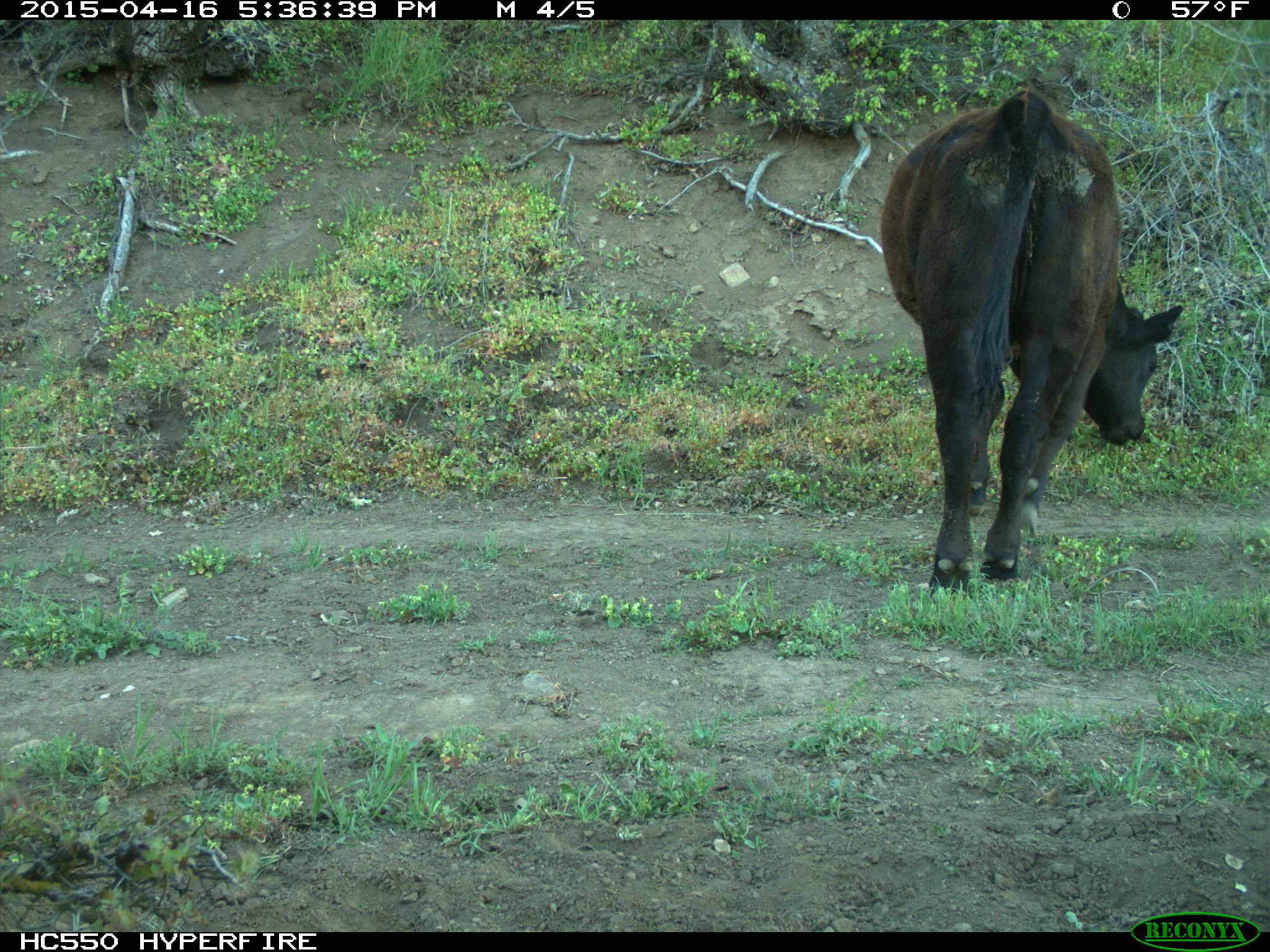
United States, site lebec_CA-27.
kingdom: Animalia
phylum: Chordata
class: Mammalia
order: Artiodactyla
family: Bovidae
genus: Bos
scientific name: Bos taurus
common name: domestic cow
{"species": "Bos taurus (domestic cow)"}